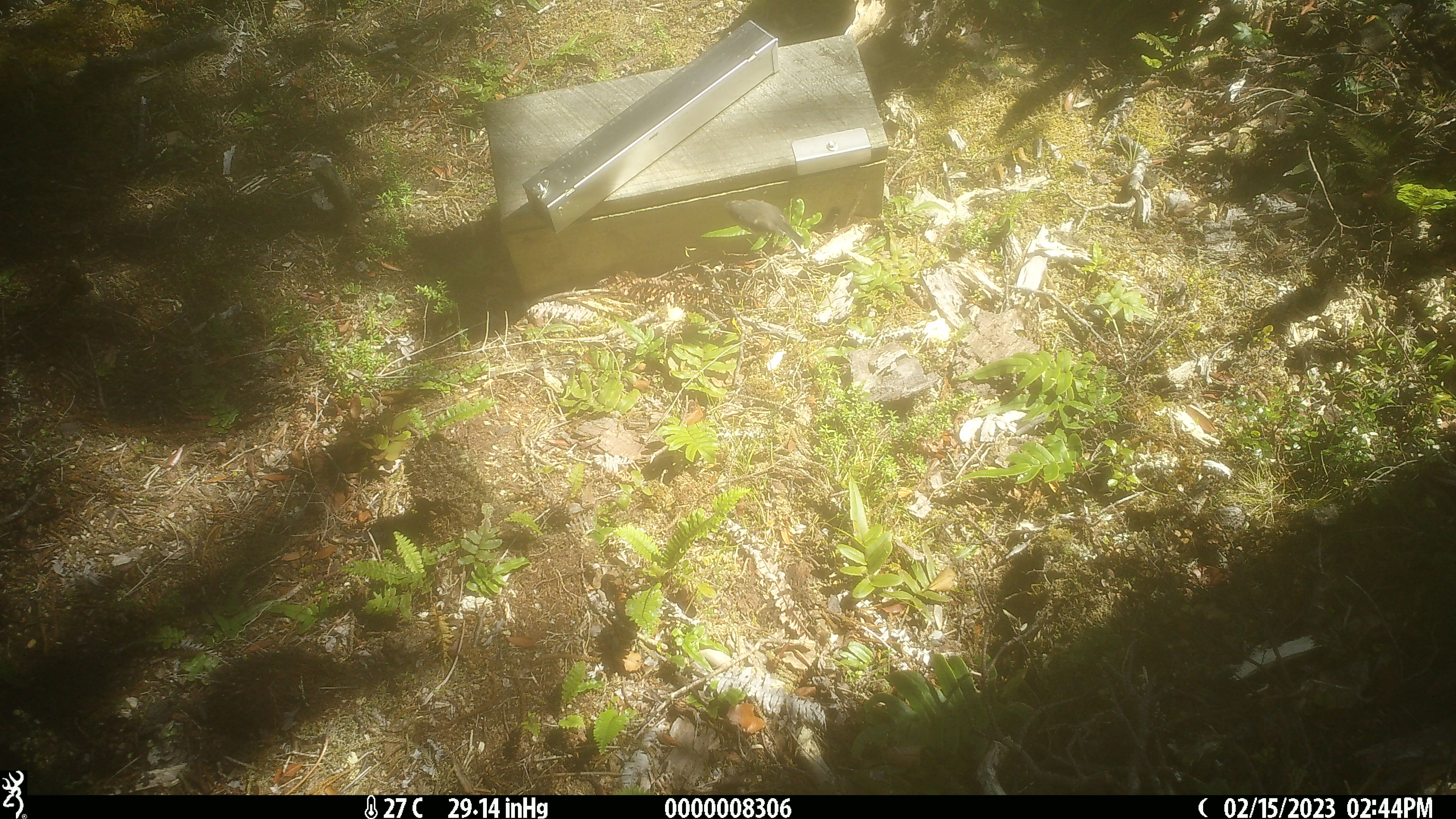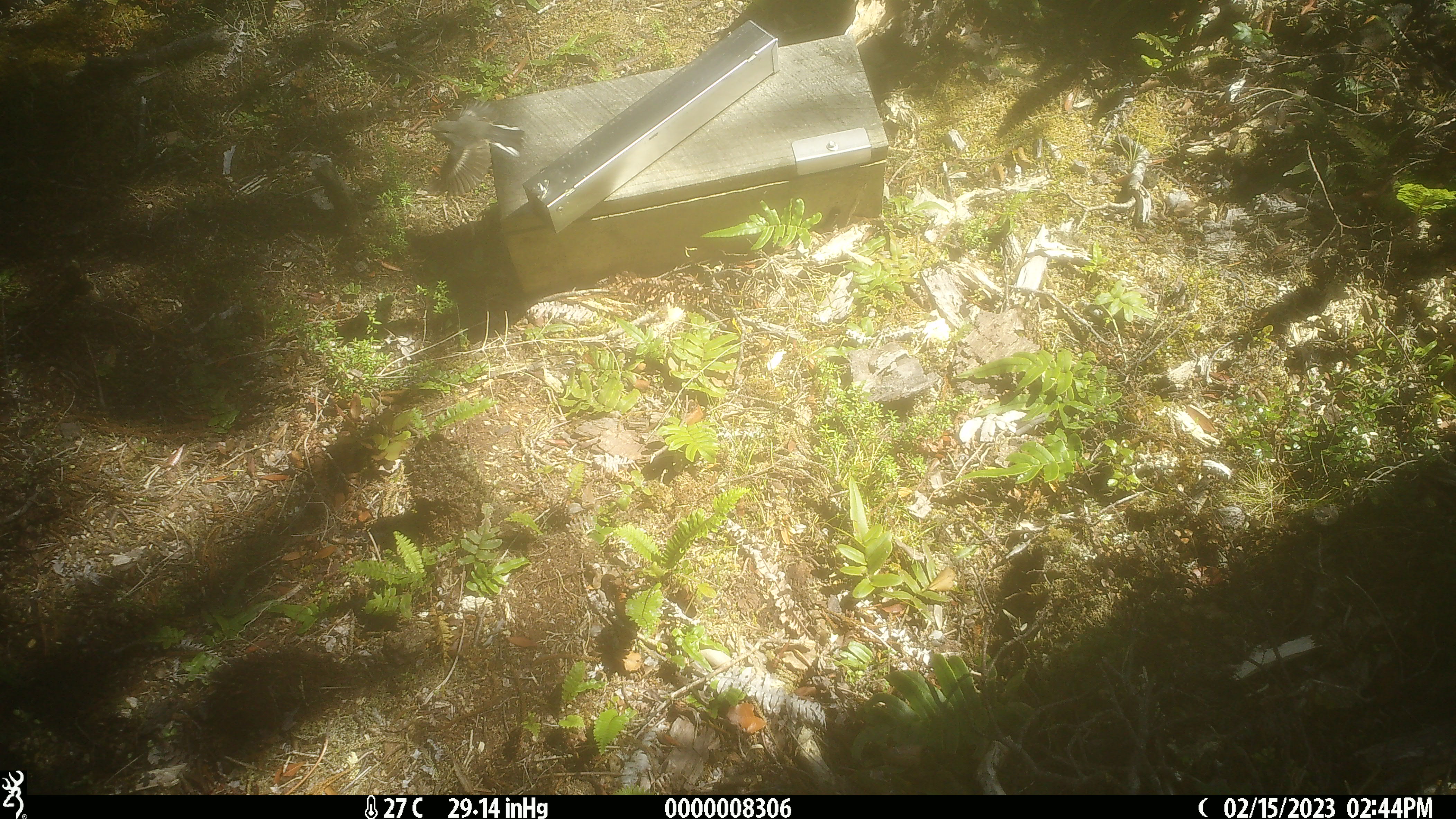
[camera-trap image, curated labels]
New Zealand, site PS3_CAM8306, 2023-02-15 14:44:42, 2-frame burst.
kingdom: Animalia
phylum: Chordata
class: Aves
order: Passeriformes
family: Petroicidae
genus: Petroica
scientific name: Petroica macrocephala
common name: tomtit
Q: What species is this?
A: Tomtit (Petroica macrocephala).